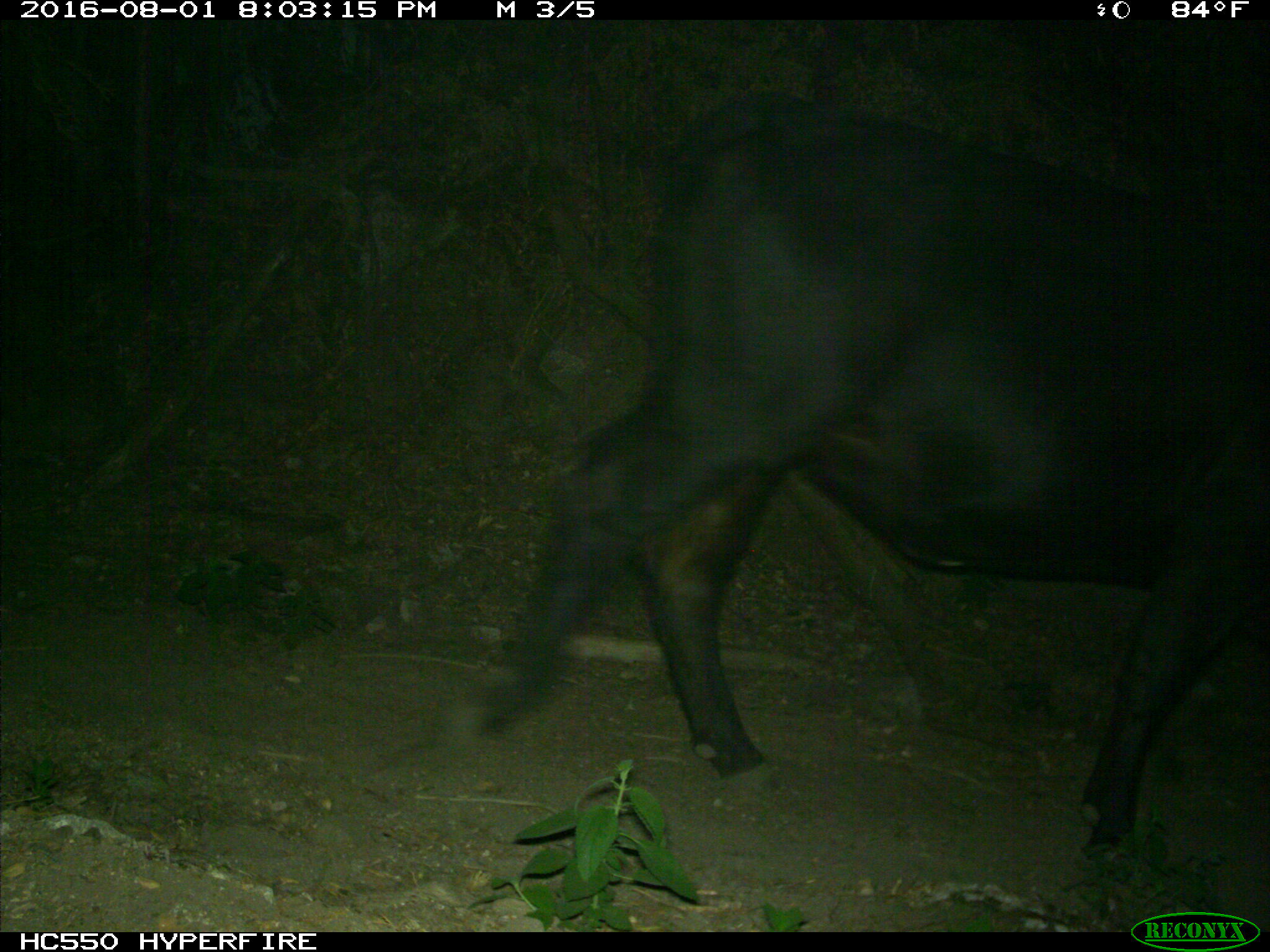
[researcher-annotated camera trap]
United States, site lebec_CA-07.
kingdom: Animalia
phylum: Chordata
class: Mammalia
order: Artiodactyla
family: Bovidae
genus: Bos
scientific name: Bos taurus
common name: domestic cow